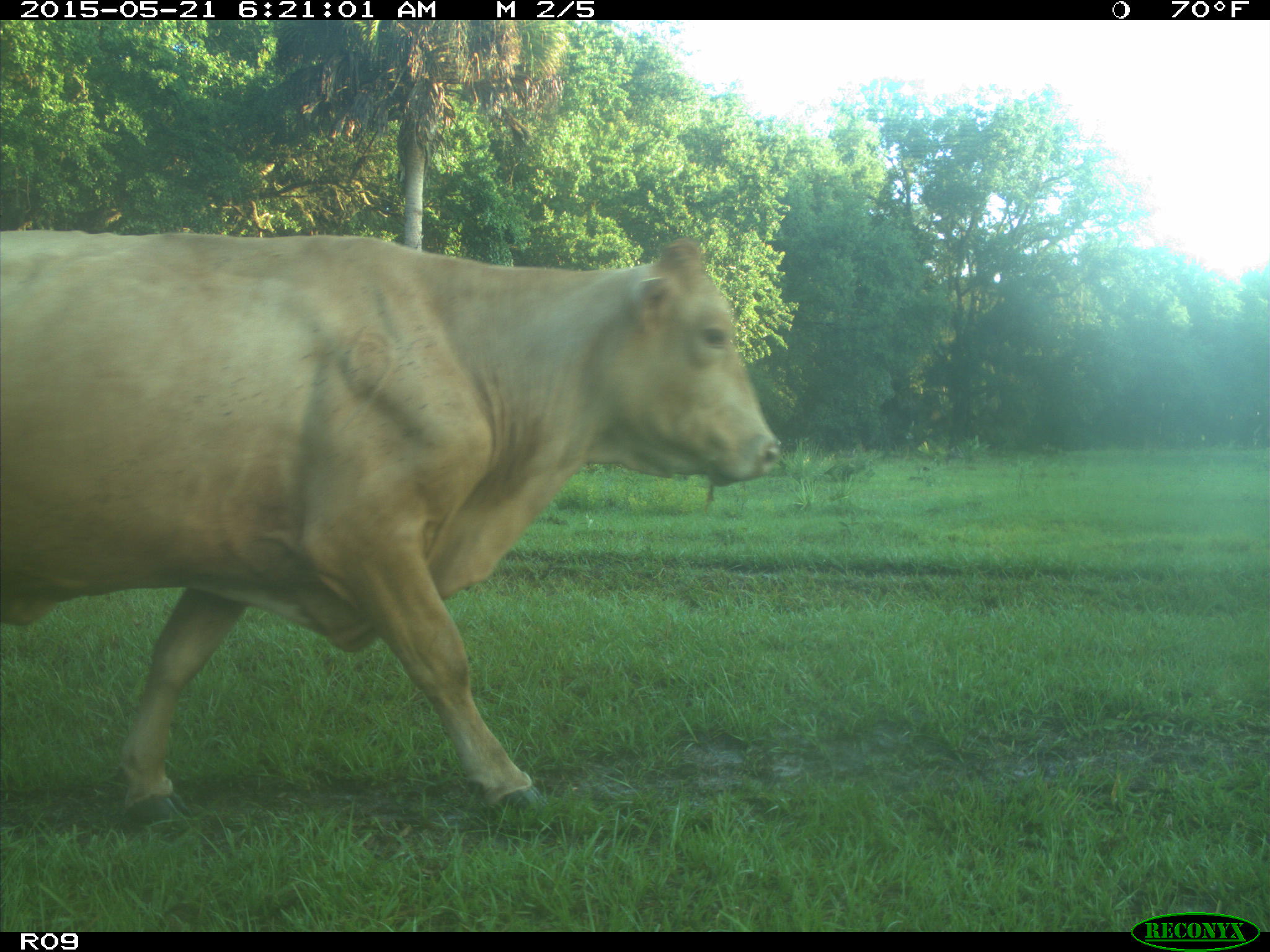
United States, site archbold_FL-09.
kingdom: Animalia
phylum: Chordata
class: Mammalia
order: Artiodactyla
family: Bovidae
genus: Bos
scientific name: Bos taurus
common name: domestic cow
Bos taurus (domestic cow).